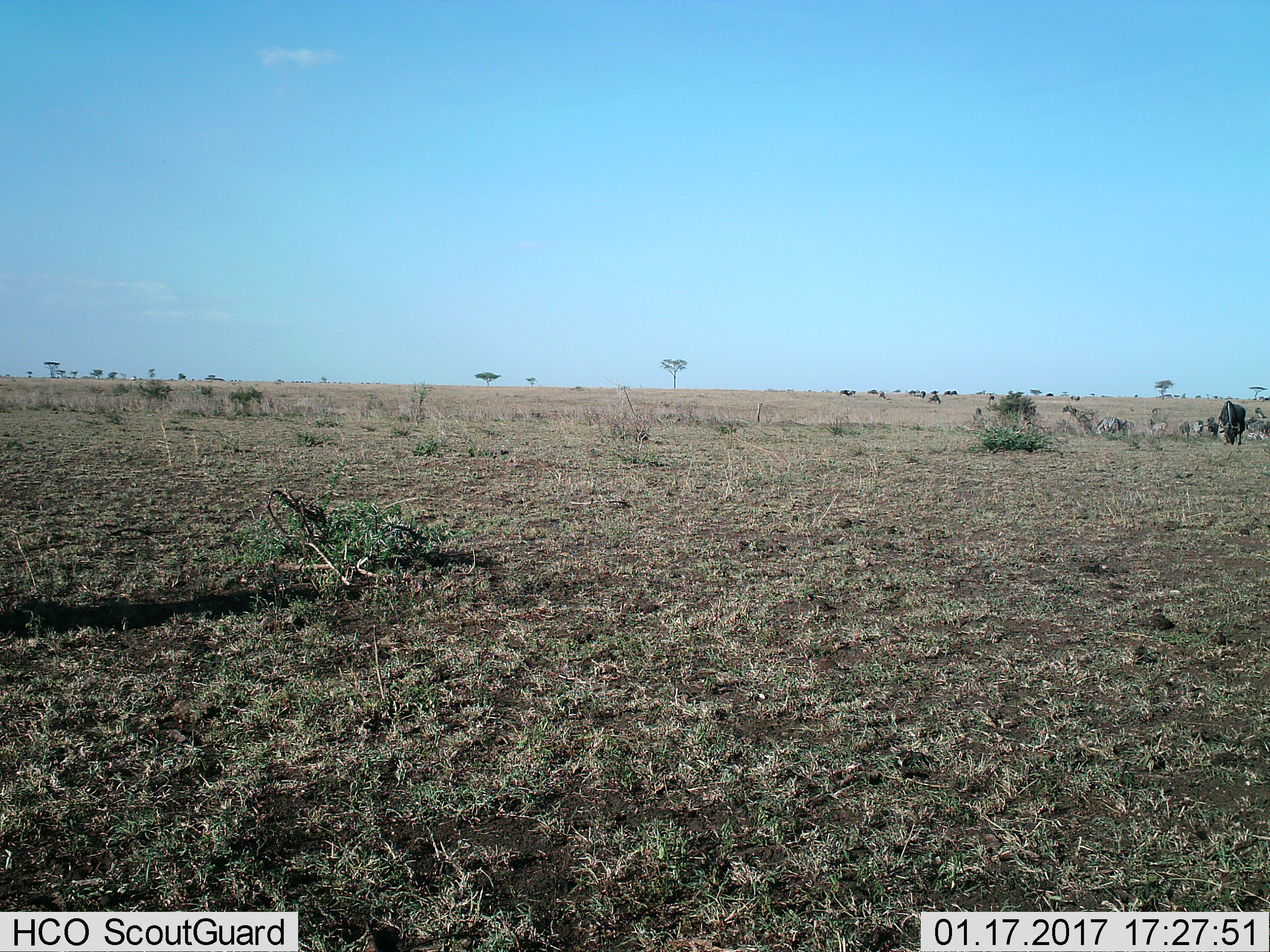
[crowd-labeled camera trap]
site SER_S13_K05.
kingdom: Animalia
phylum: Chordata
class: Mammalia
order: Artiodactyla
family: Bovidae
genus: Connochaetes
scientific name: Connochaetes taurinus taurinus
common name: blue wildebeest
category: wildebeestblue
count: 11-50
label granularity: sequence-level